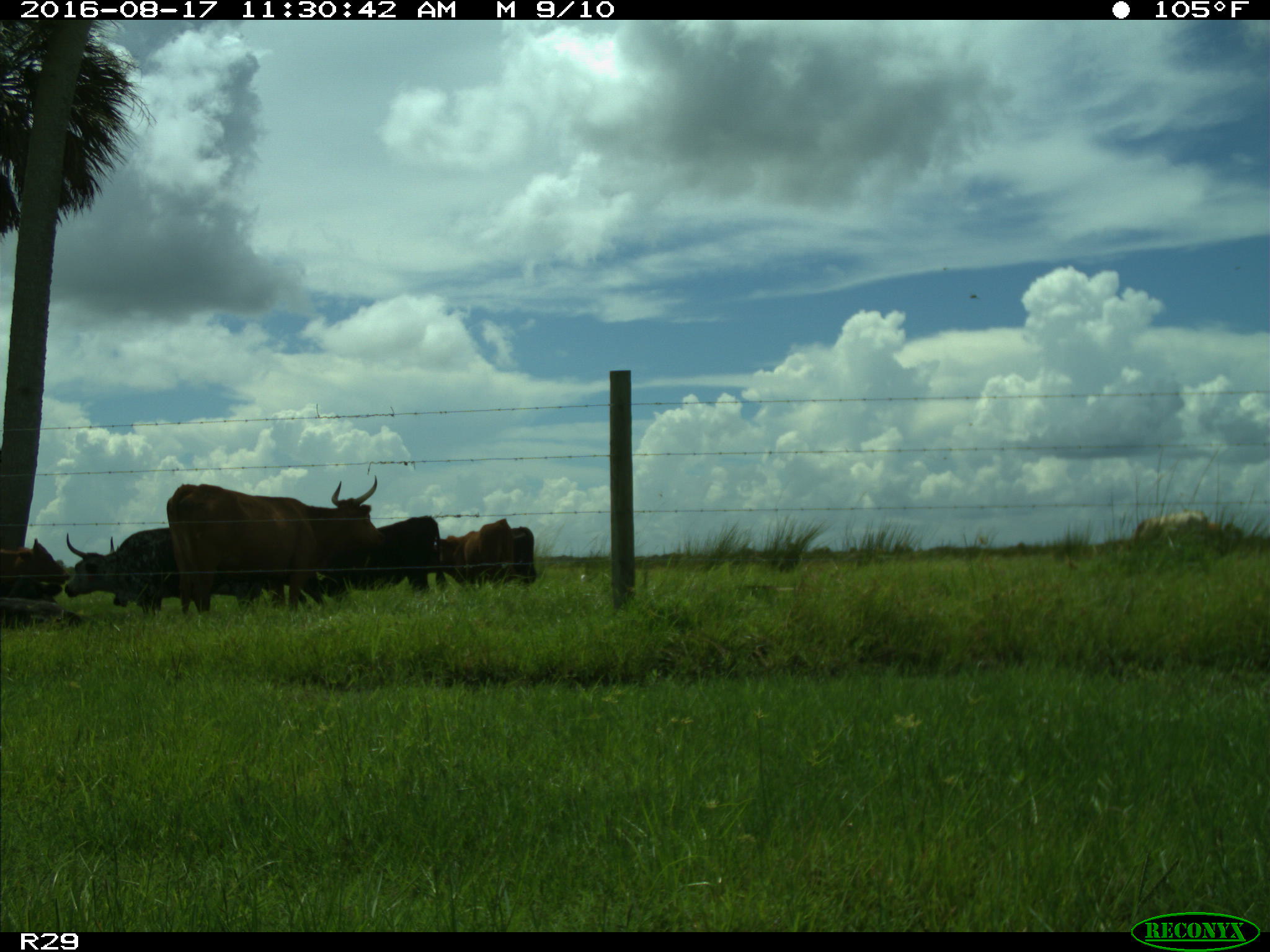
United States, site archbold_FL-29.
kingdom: Animalia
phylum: Chordata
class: Mammalia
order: Artiodactyla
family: Bovidae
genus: Bos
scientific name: Bos taurus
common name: domestic cow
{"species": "Bos taurus (domestic cow)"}